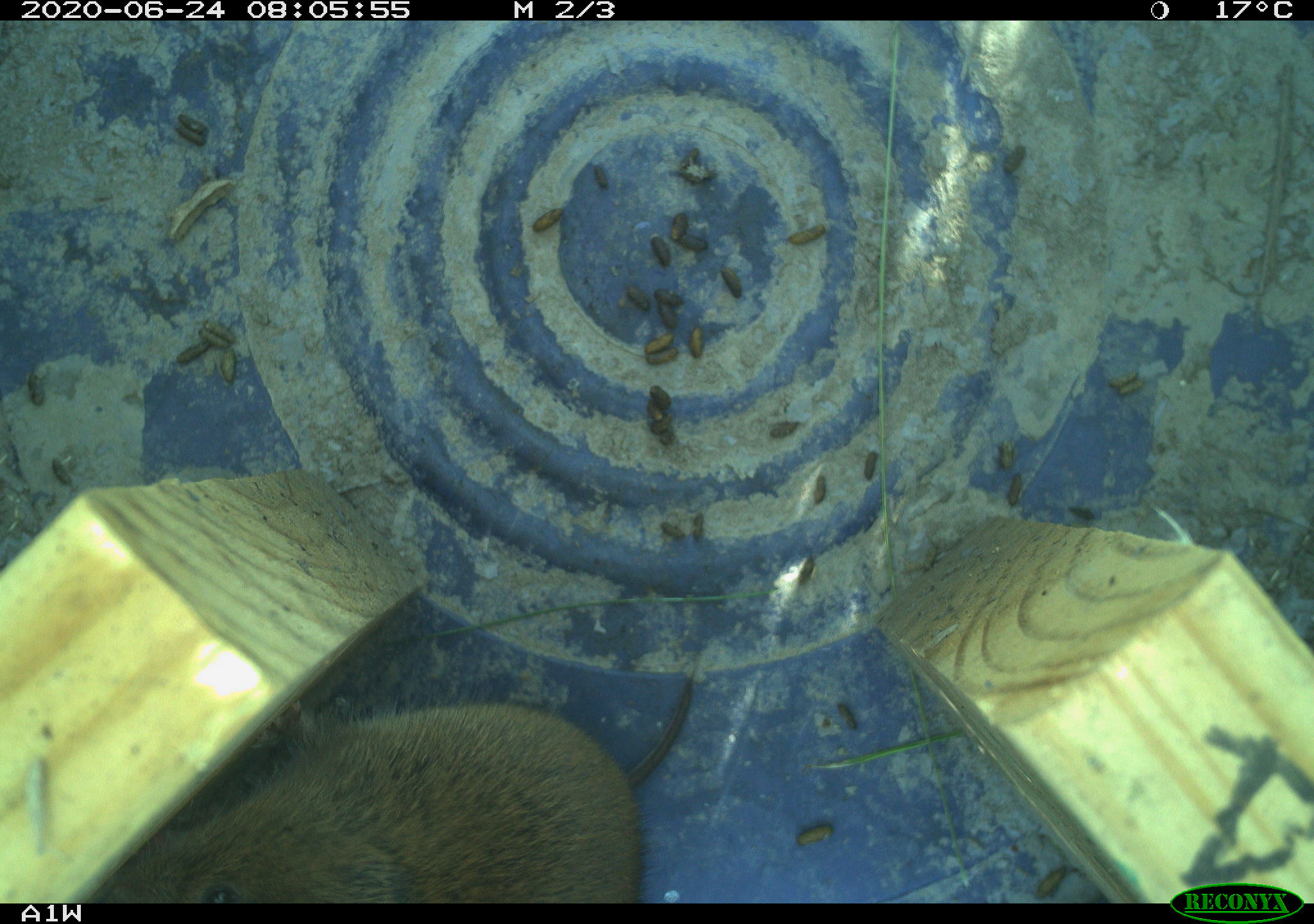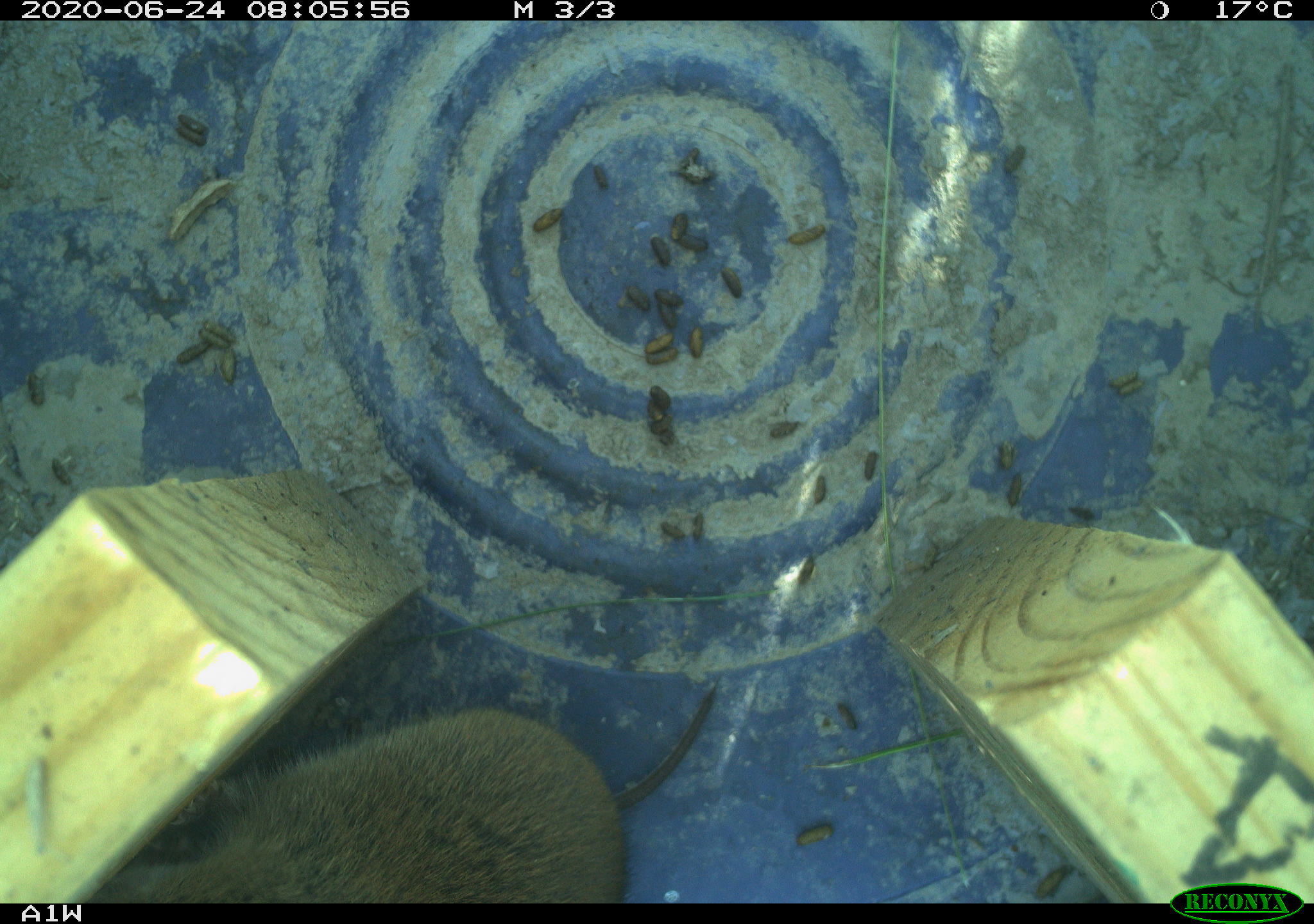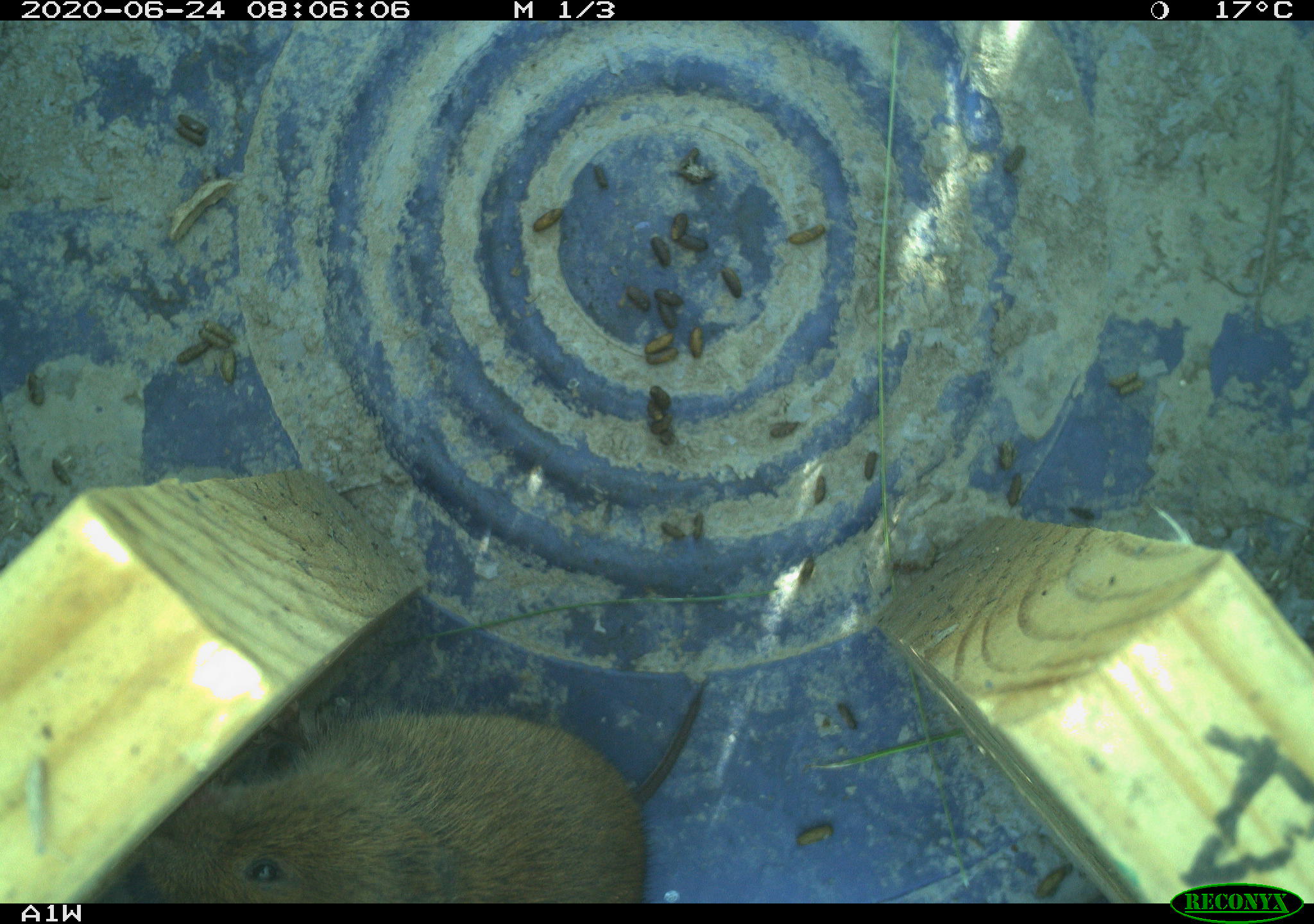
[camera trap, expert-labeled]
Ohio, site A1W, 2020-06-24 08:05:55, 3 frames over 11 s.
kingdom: Animalia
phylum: Chordata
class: Mammalia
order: Rodentia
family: Cricetidae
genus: Microtus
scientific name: Microtus pennsylvanicus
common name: meadow vole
Meadow vole (Microtus pennsylvanicus).